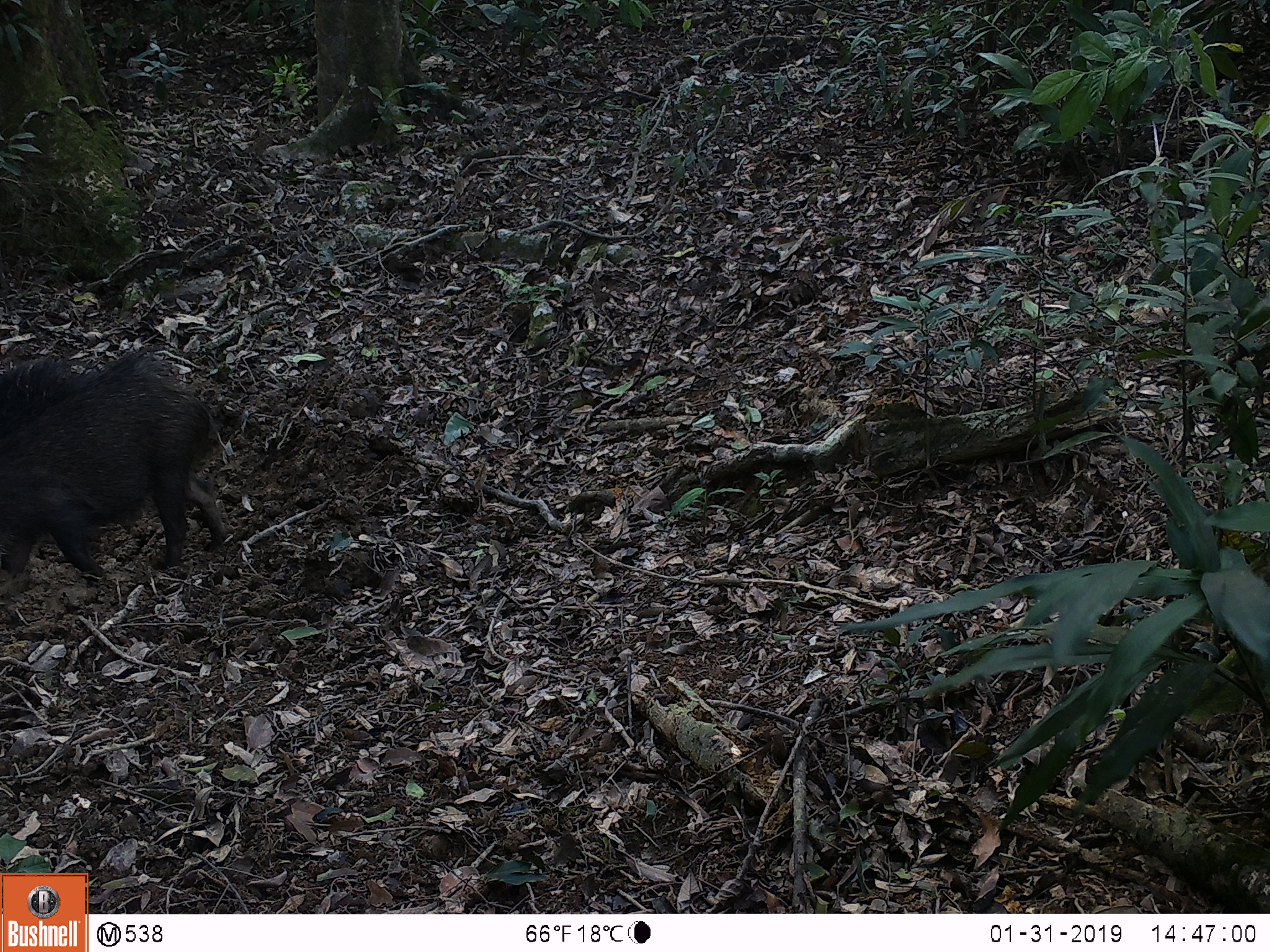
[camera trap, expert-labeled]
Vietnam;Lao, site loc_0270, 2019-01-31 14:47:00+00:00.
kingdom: Animalia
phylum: Chordata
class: Mammalia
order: Artiodactyla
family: Suidae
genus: Sus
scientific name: Sus scrofa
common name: eurasian wild pig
Eurasian wild pig (Sus scrofa). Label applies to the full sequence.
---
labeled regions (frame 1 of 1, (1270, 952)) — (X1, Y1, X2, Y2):
eurasian wild pig: (0, 345, 232, 574); (2, 355, 72, 424)